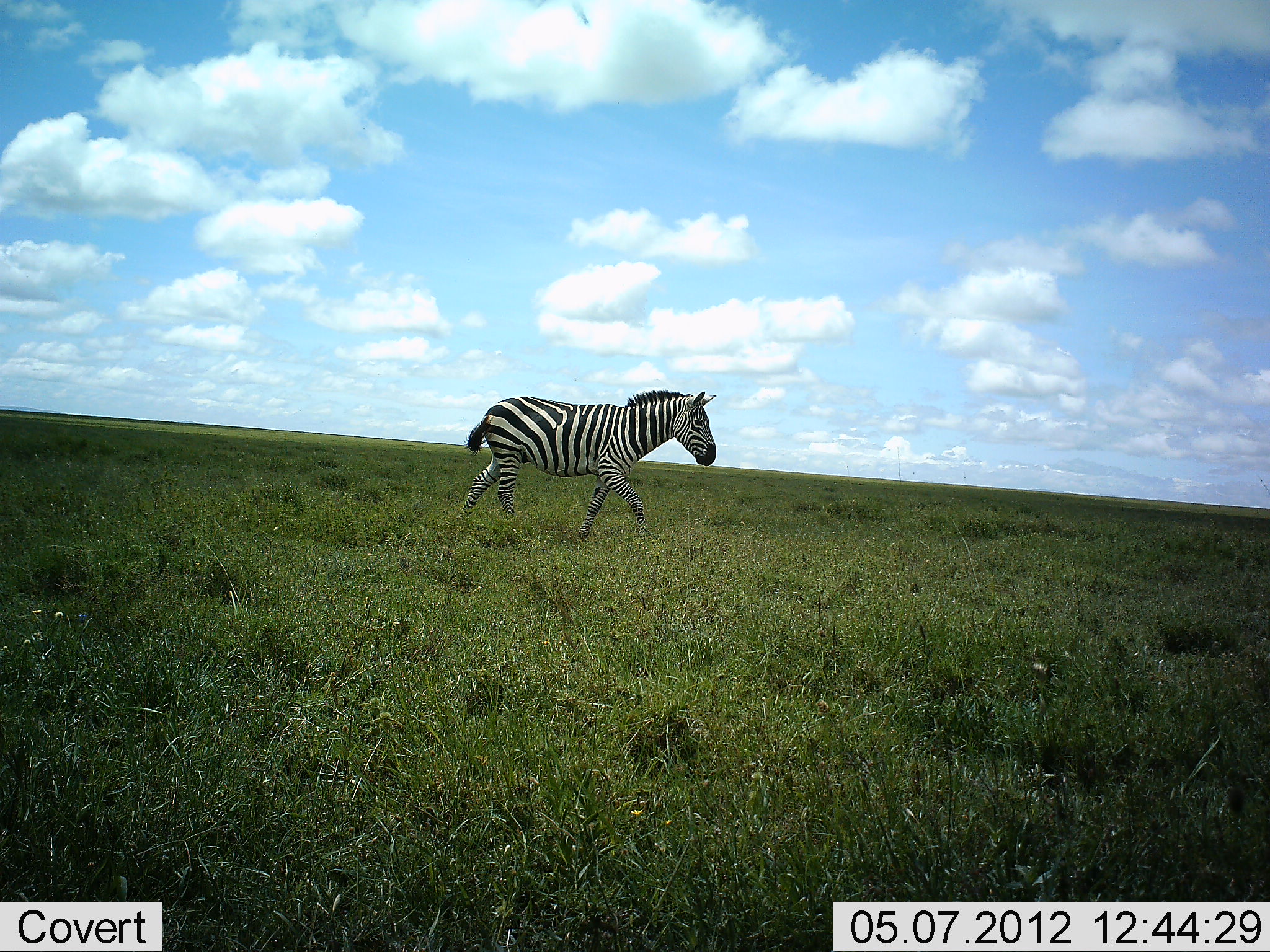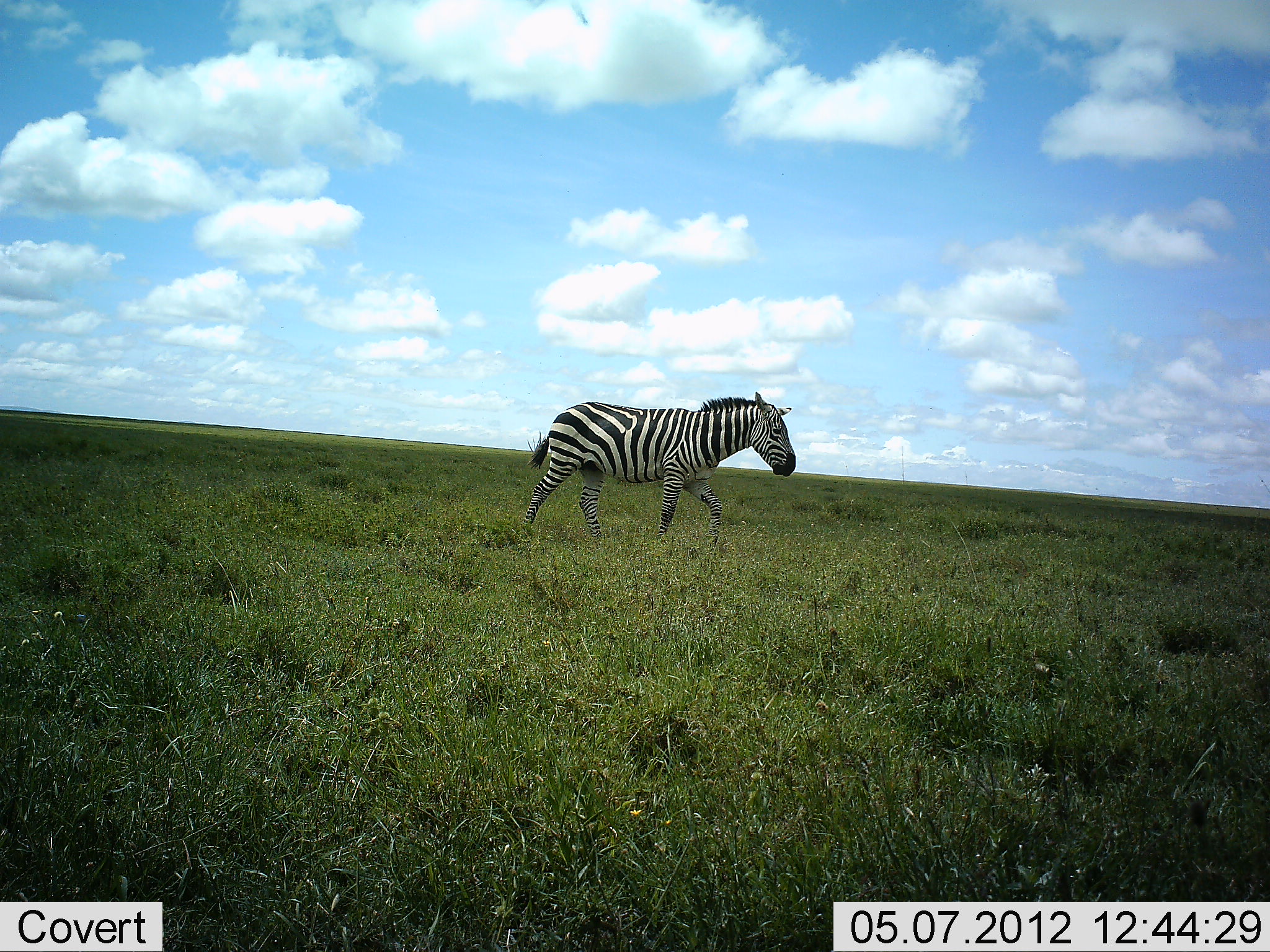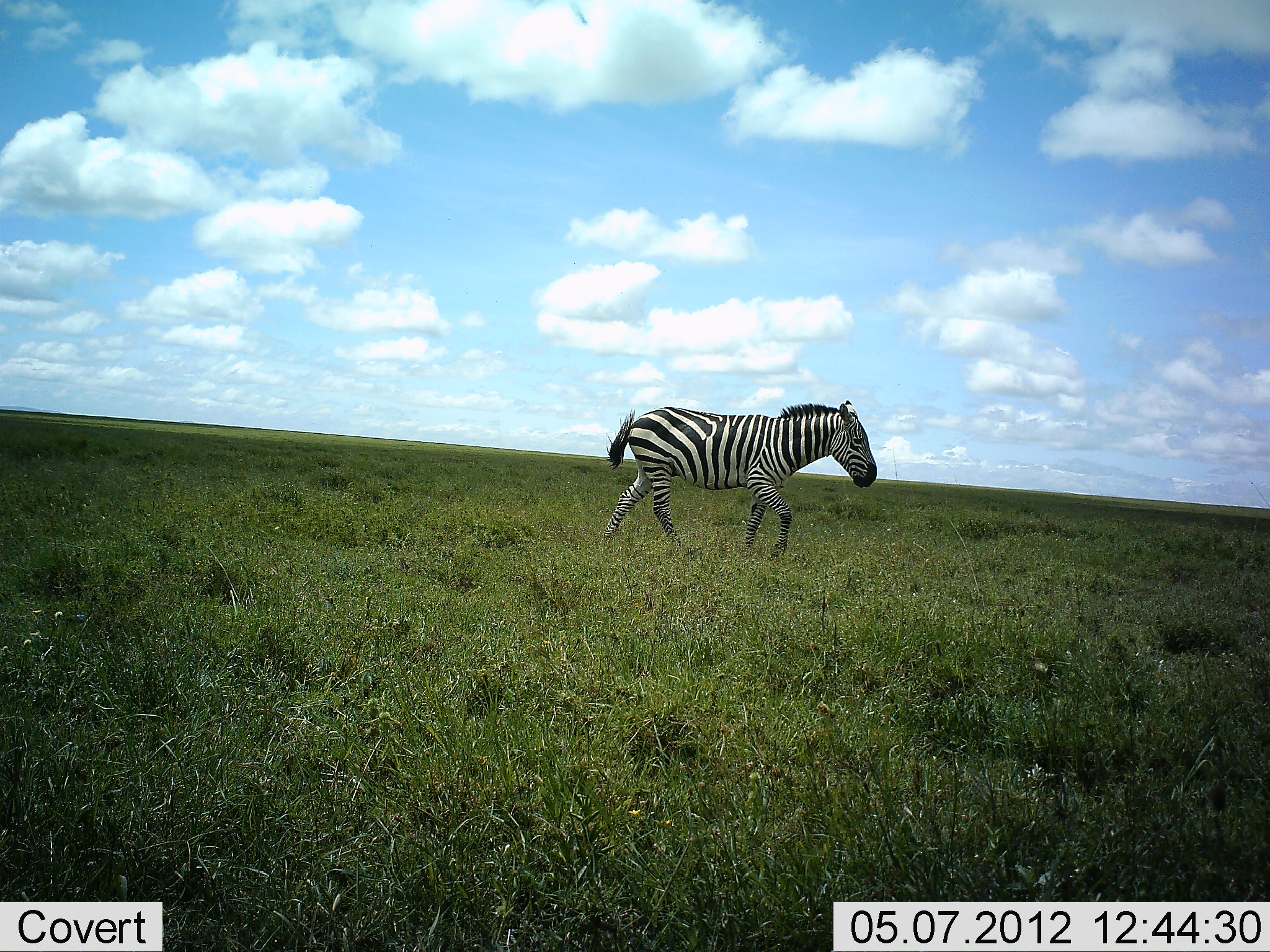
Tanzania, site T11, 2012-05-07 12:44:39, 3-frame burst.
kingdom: Animalia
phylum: Chordata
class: Mammalia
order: Perissodactyla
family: Equidae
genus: Equus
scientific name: Equus quagga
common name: plains zebra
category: zebra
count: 1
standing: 0%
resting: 0%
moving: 100%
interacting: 0%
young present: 0%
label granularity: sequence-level